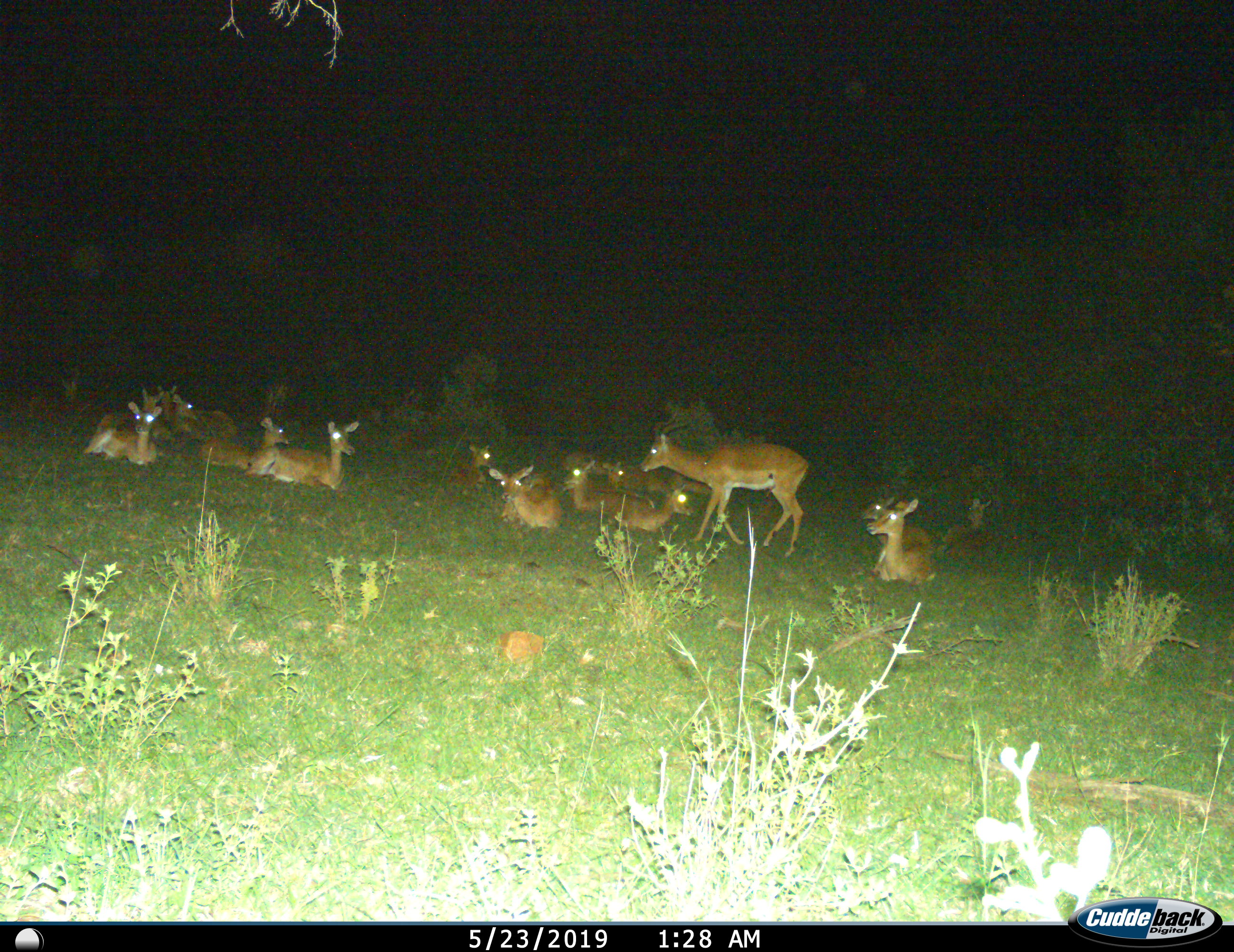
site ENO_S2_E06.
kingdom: Animalia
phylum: Chordata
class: Mammalia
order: Artiodactyla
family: Bovidae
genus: Aepyceros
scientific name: Aepyceros melampus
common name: impala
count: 11-50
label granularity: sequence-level